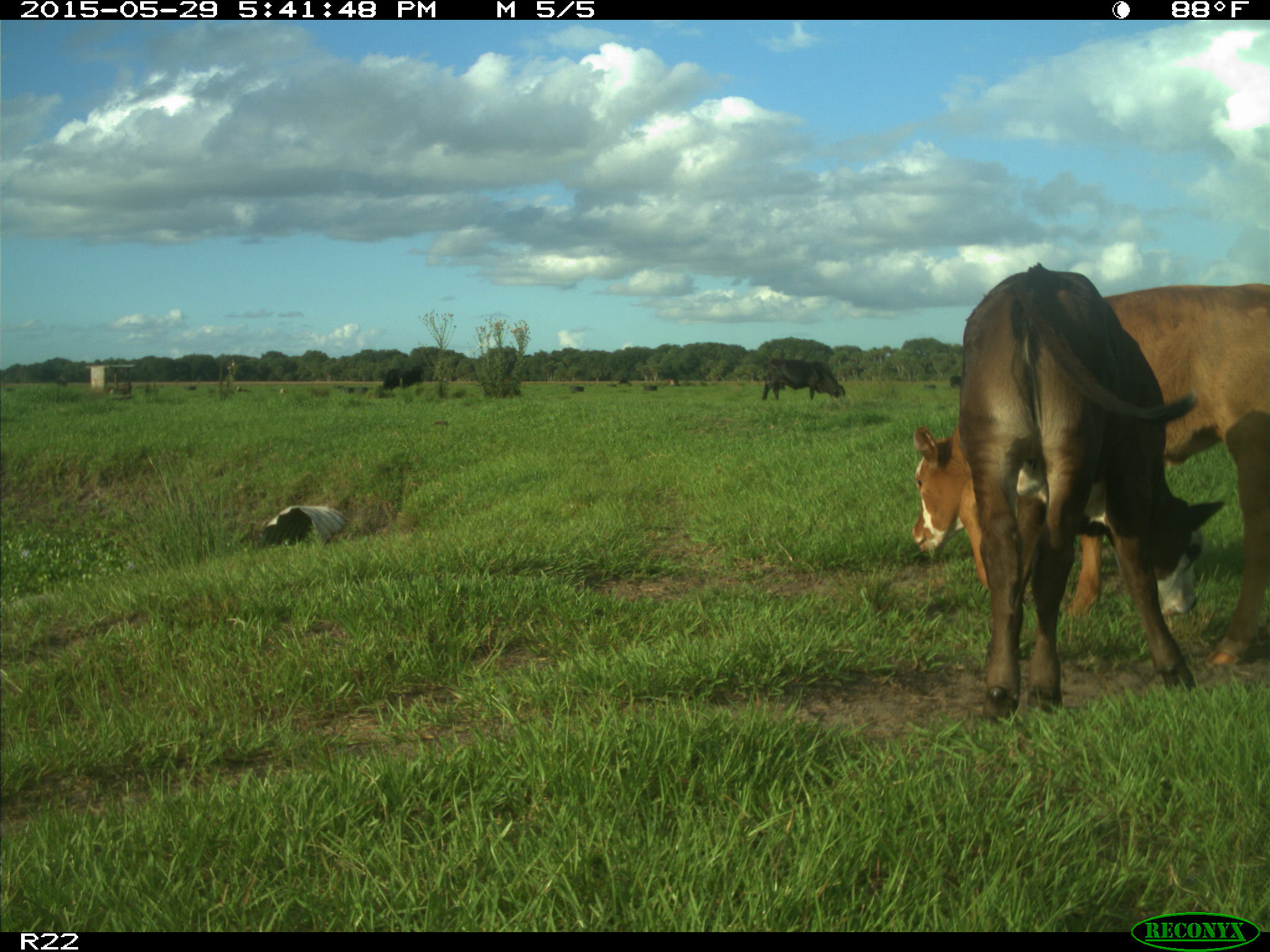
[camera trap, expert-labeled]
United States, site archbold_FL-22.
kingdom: Animalia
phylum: Chordata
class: Mammalia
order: Artiodactyla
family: Bovidae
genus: Bos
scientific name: Bos taurus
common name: domestic cow